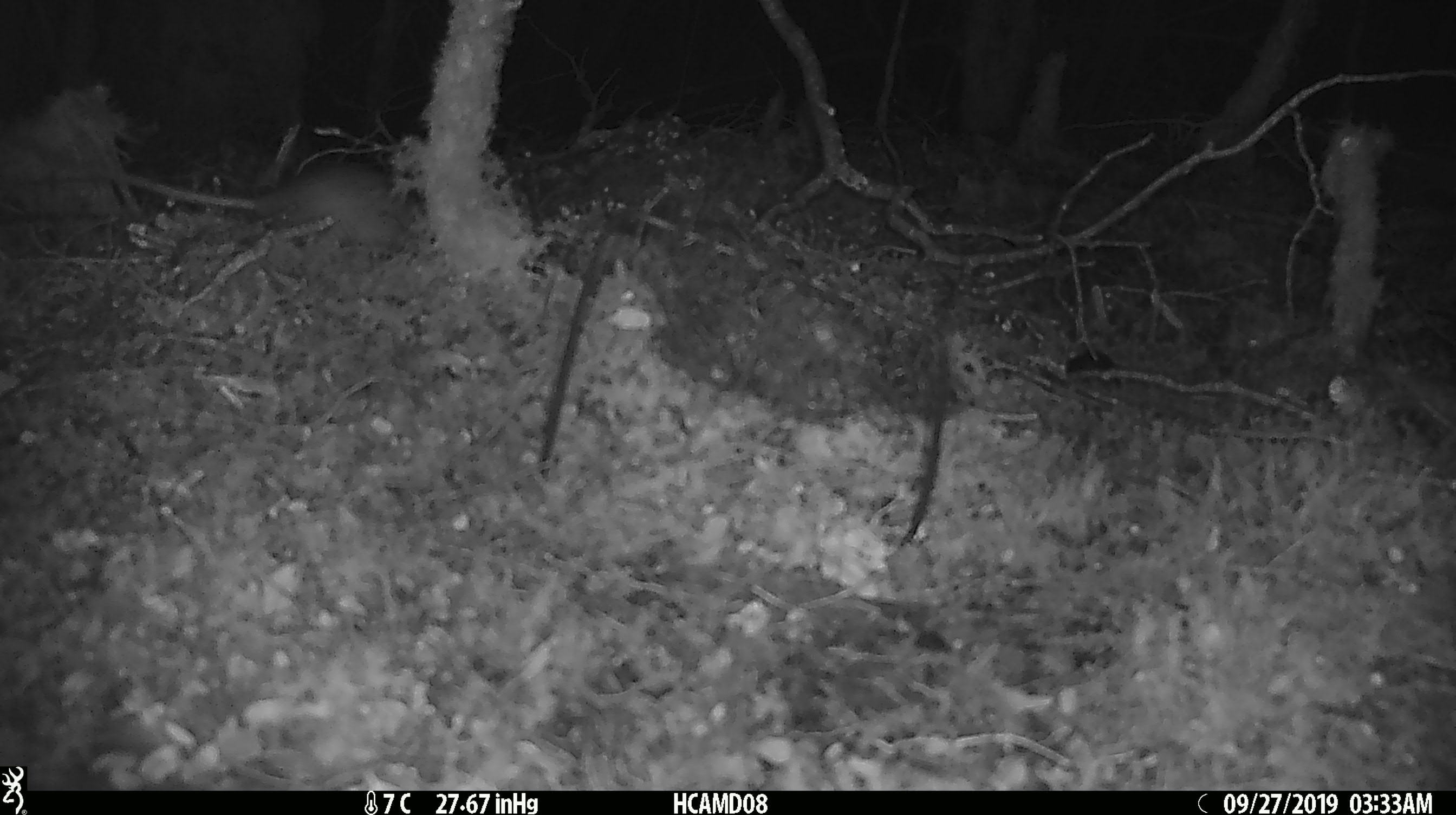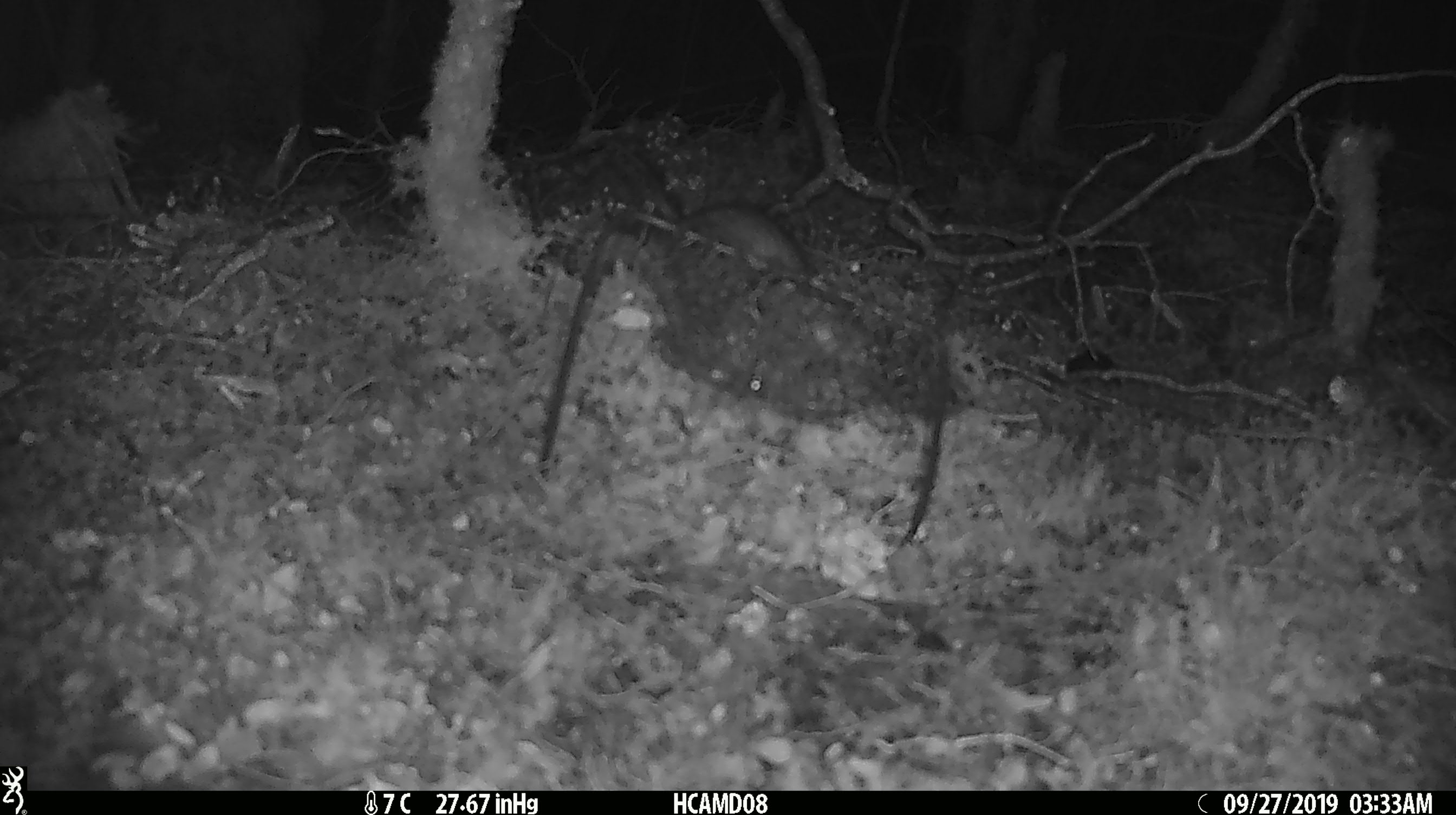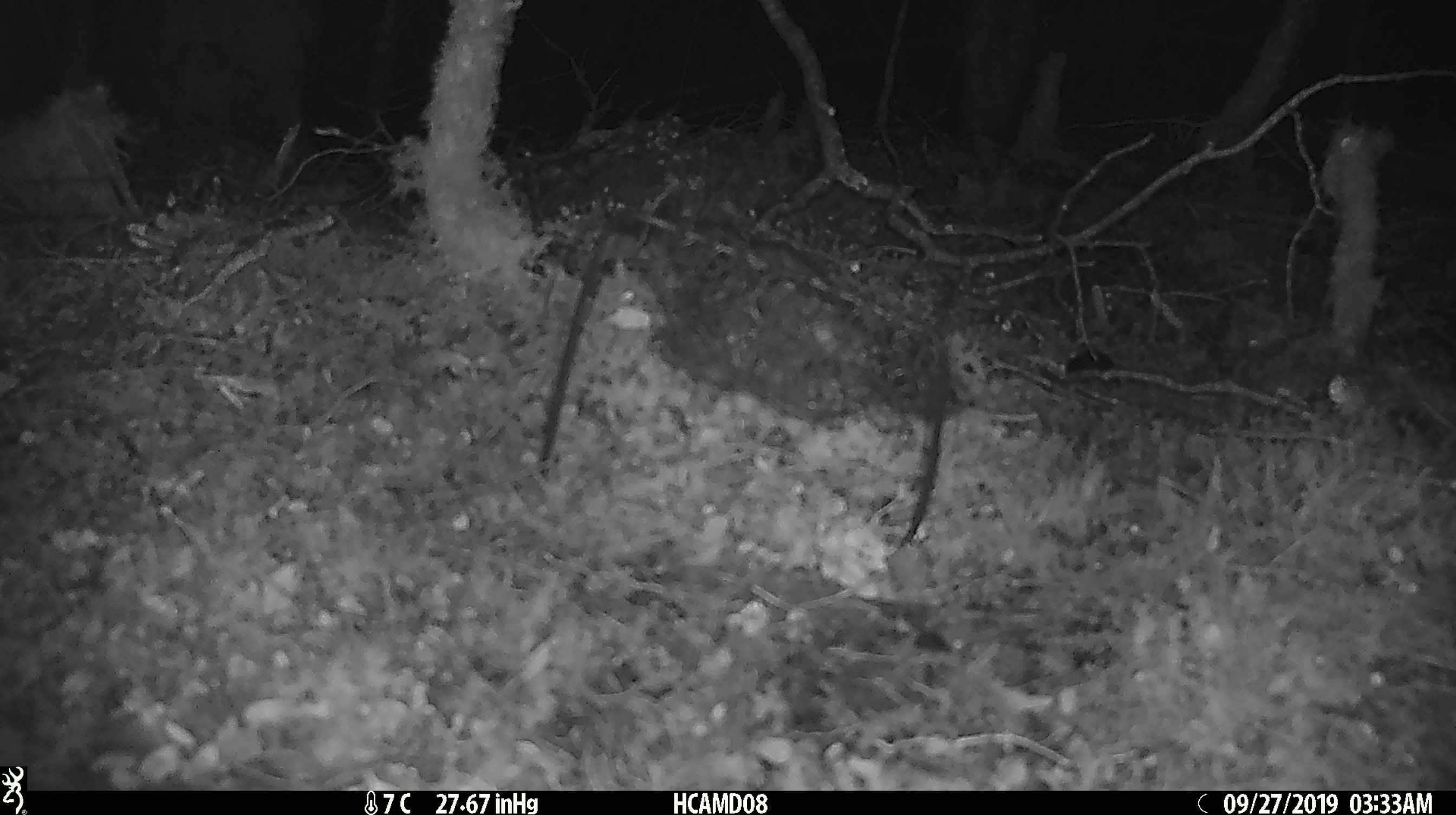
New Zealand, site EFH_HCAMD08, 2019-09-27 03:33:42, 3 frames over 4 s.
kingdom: Animalia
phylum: Chordata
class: Mammalia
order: Rodentia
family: Muridae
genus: Rattus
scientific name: Rattus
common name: rat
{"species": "rat (Rattus)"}